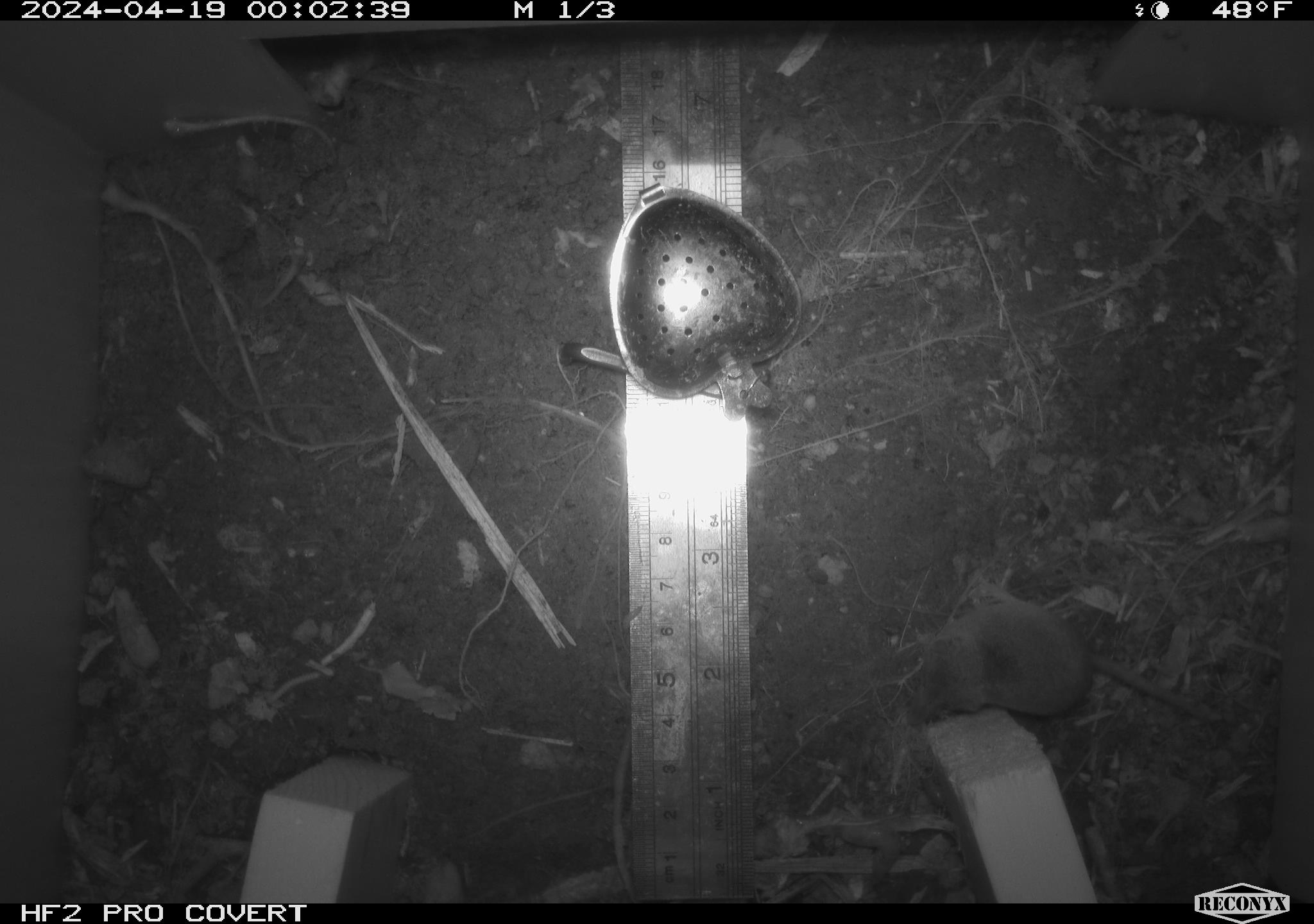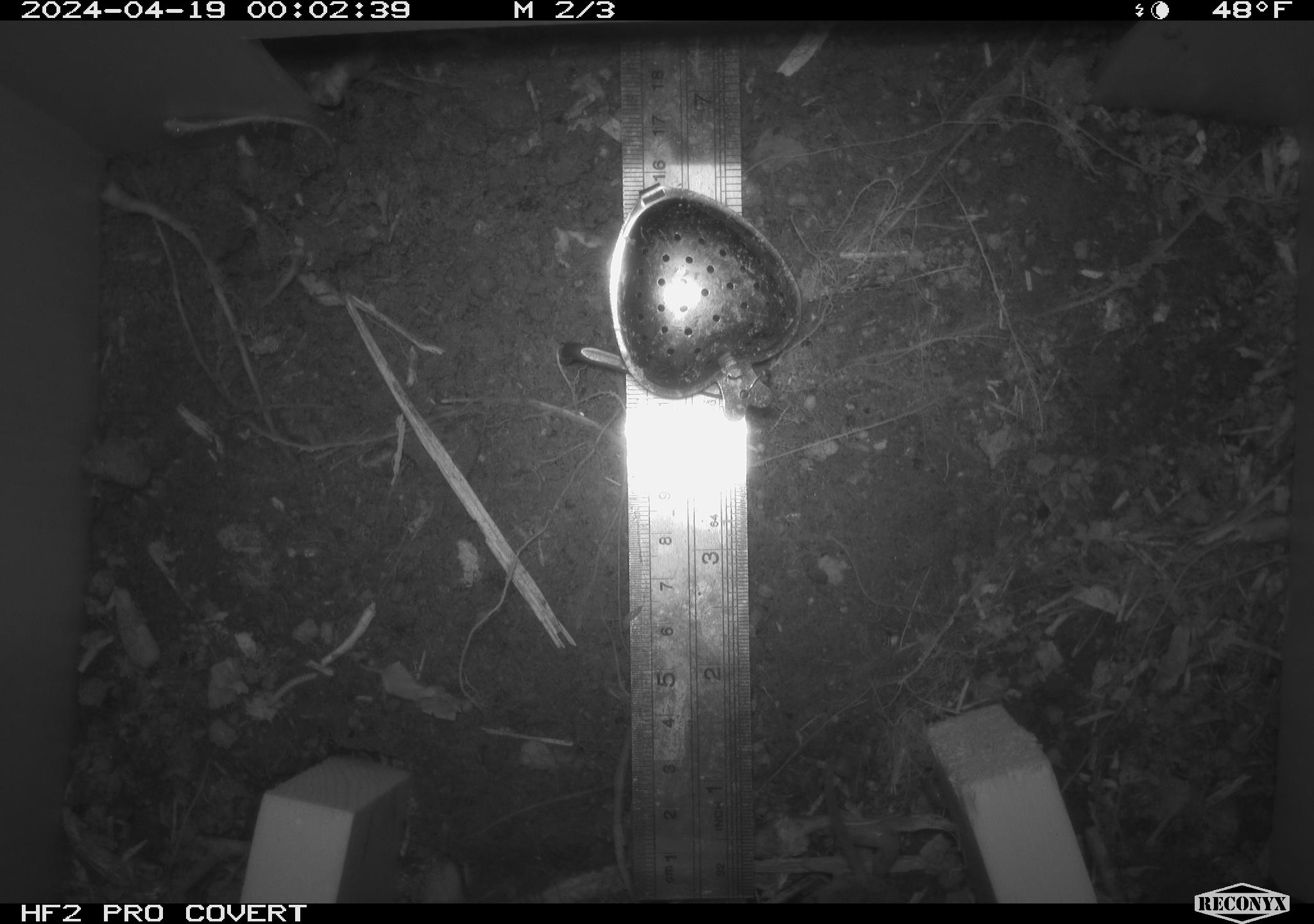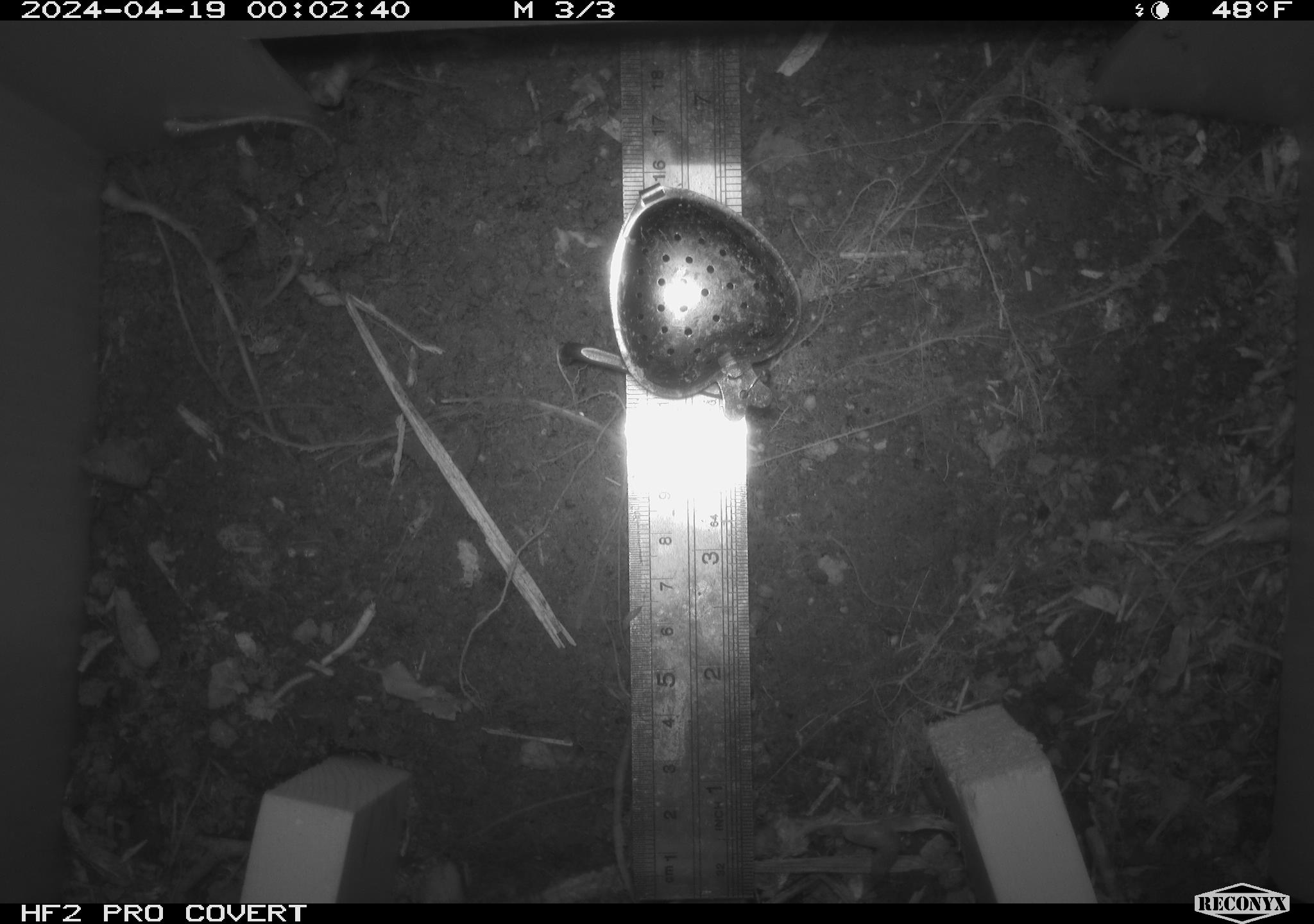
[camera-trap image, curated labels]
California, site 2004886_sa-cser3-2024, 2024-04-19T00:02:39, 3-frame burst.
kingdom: Animalia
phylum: Chordata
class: Mammalia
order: Eulipotyphla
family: Soricidae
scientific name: Soricidae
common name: shrews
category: soricidae family